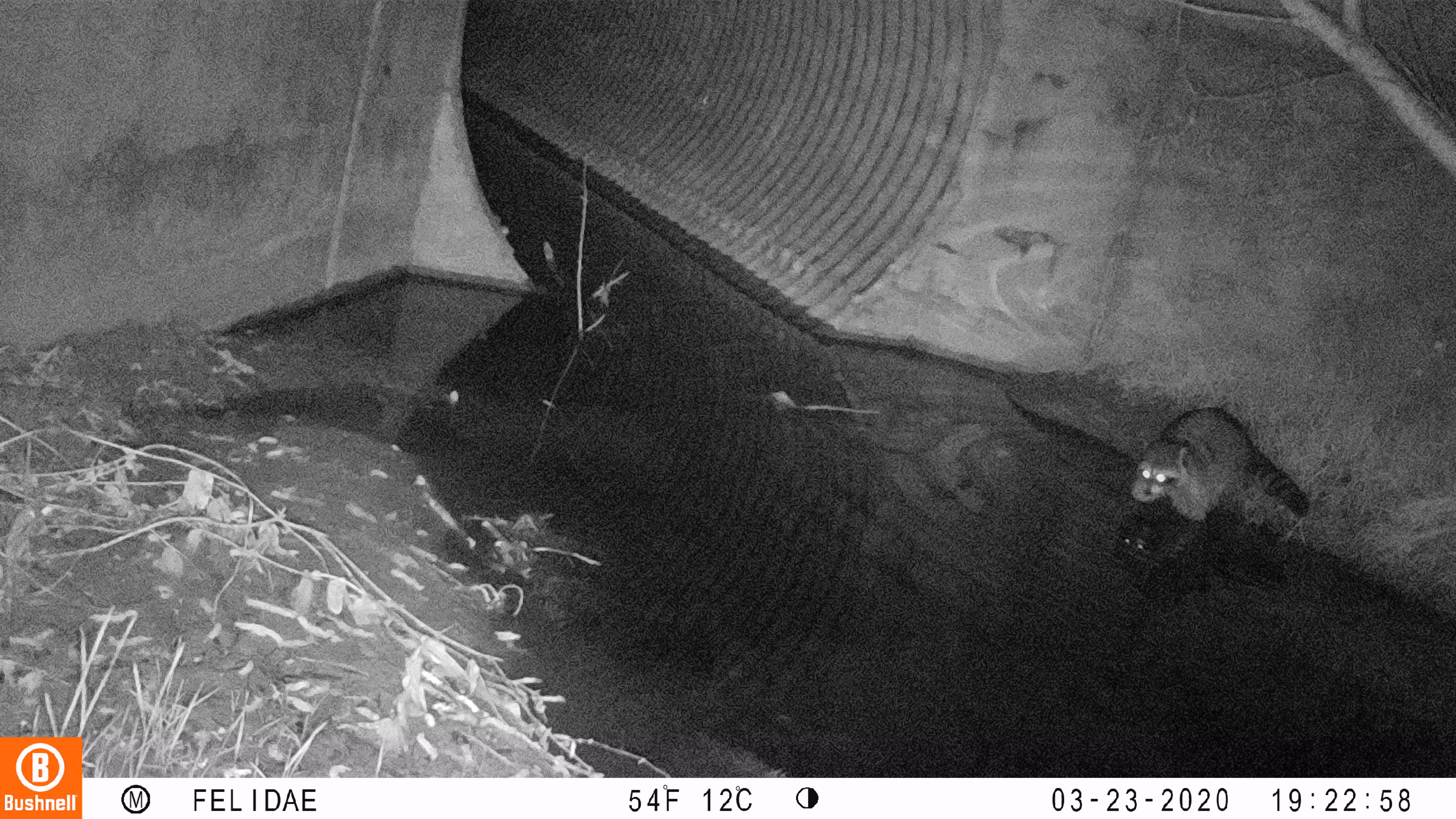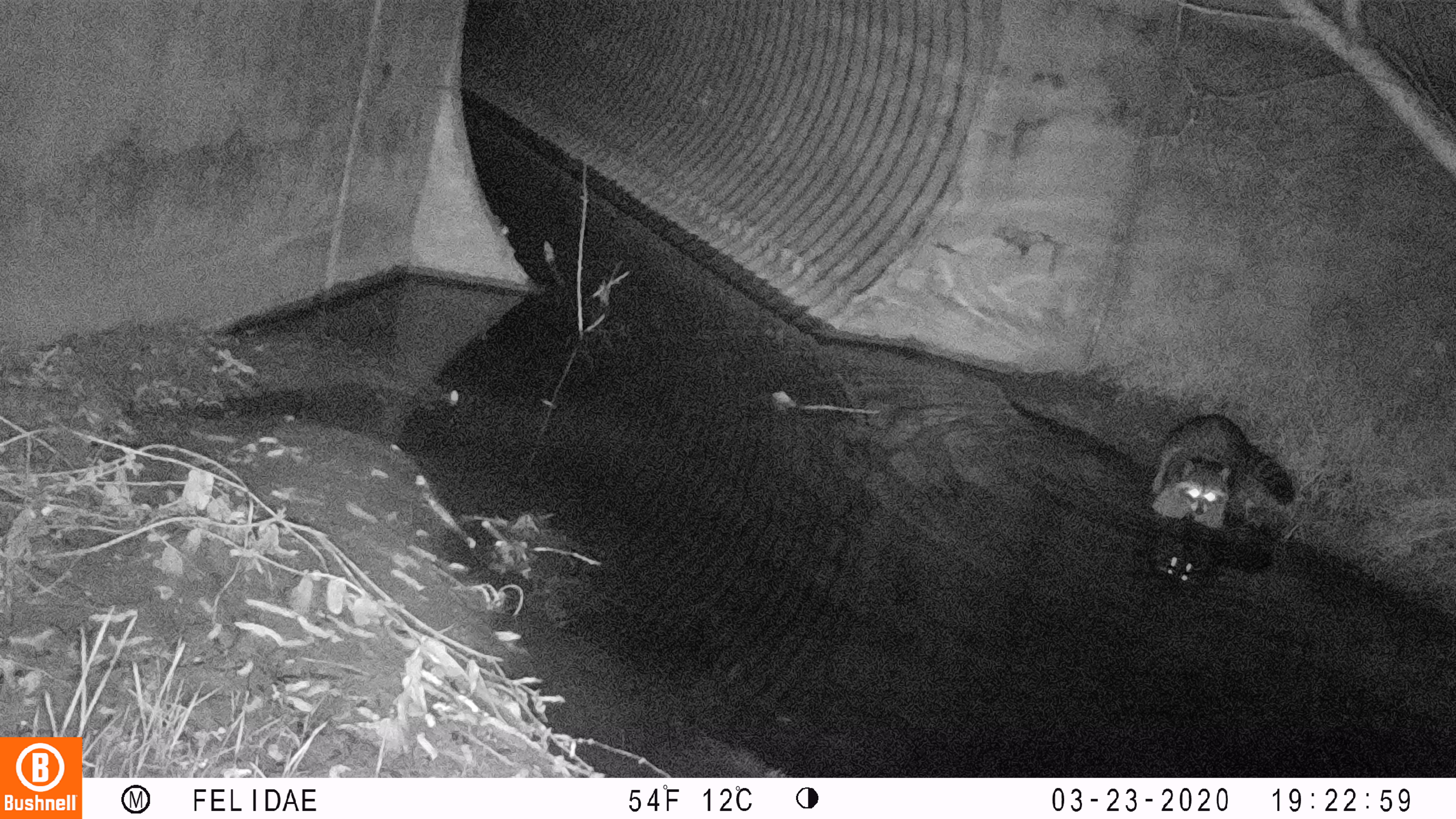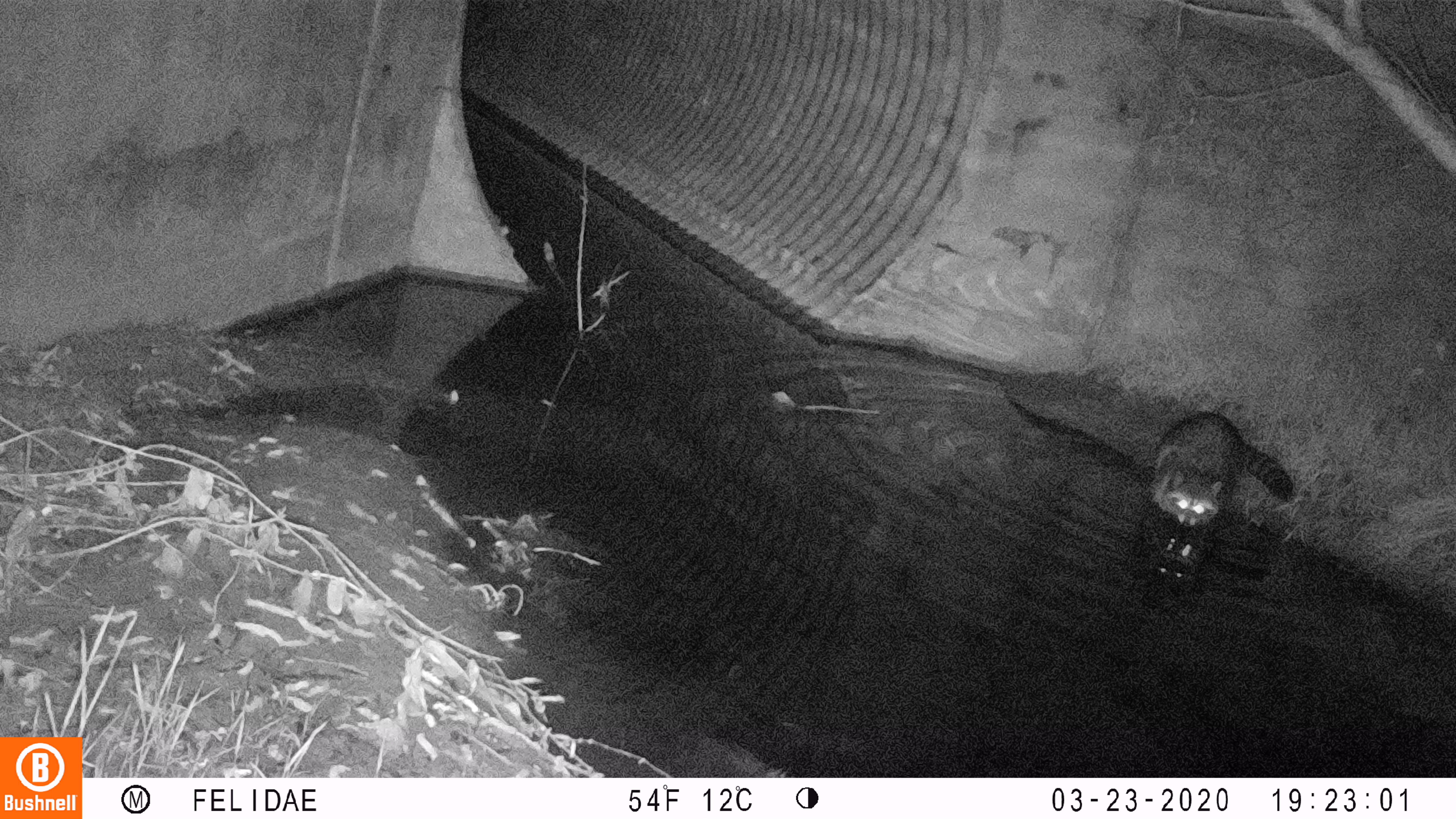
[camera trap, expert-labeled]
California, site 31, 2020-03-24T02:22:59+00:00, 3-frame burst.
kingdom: Animalia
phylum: Chordata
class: Mammalia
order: Carnivora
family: Procyonidae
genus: Procyon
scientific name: Procyon lotor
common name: raccoon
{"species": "raccoon (Procyon lotor)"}